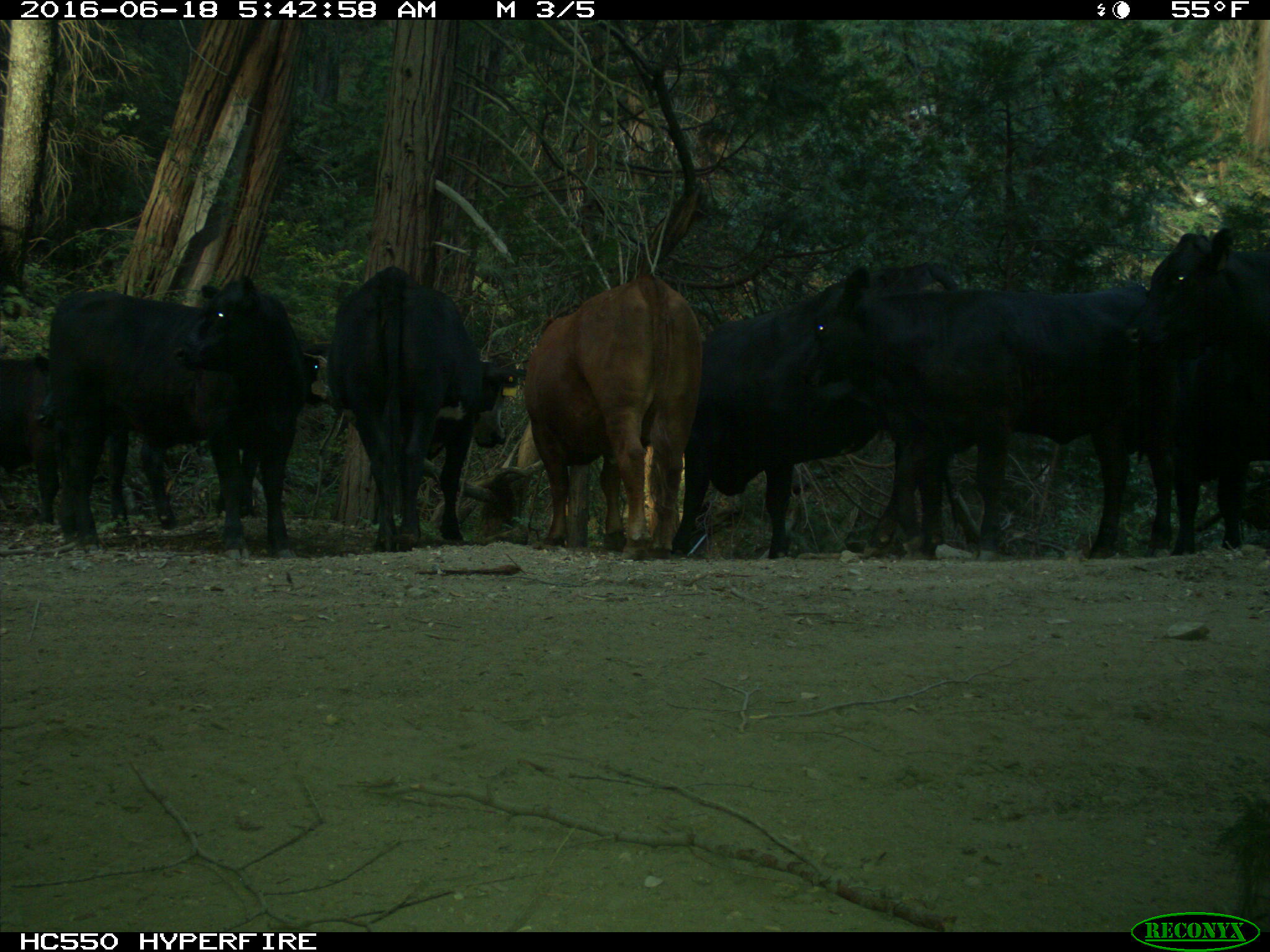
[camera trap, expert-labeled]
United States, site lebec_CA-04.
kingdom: Animalia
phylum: Chordata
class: Mammalia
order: Artiodactyla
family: Bovidae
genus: Bos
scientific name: Bos taurus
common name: domestic cow